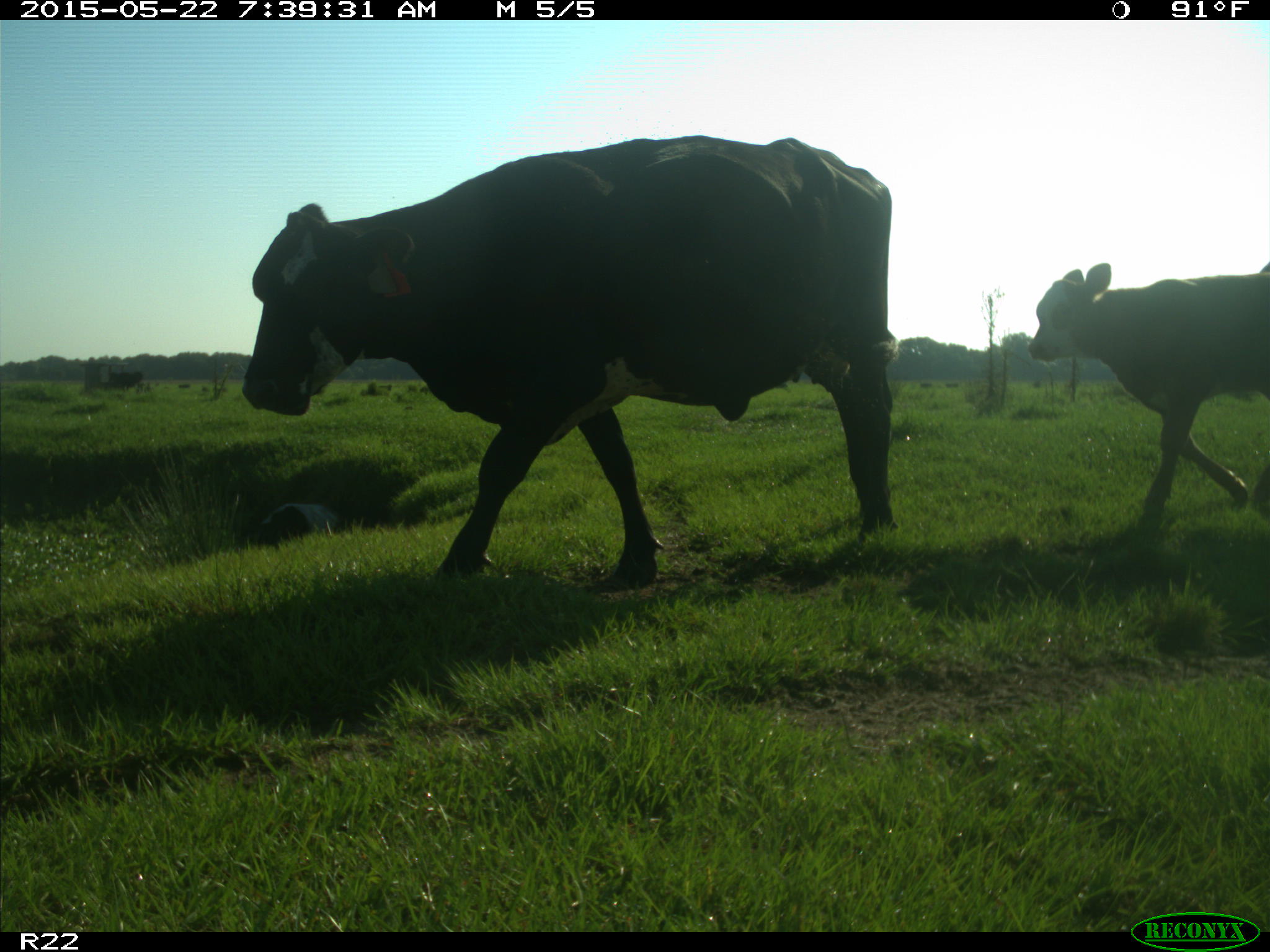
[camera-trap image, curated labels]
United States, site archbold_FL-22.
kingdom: Animalia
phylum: Chordata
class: Mammalia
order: Artiodactyla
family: Bovidae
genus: Bos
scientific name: Bos taurus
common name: domestic cow